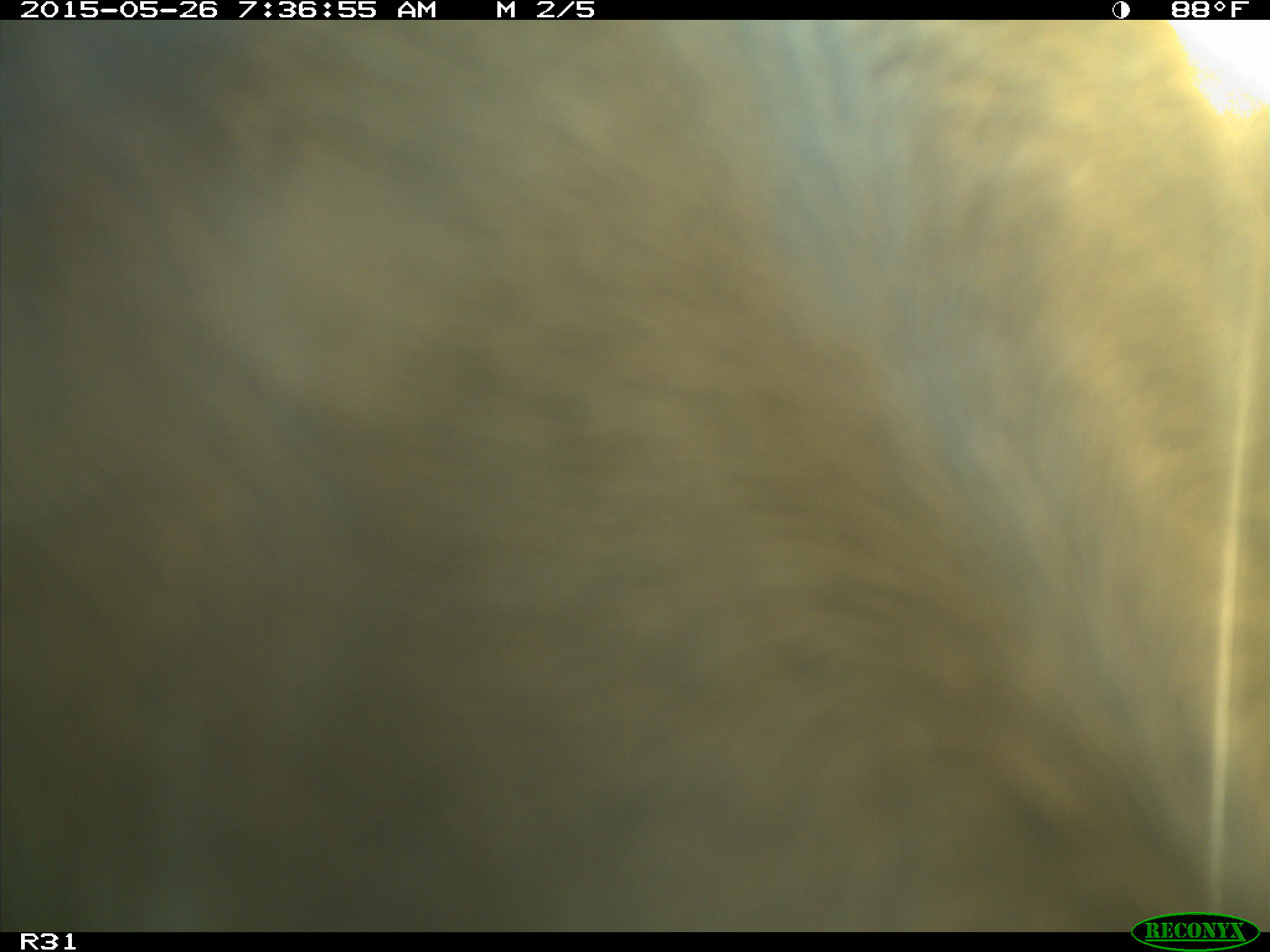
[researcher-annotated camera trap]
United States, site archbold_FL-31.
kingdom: Animalia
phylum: Chordata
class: Mammalia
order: Artiodactyla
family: Bovidae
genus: Bos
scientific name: Bos taurus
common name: domestic cow